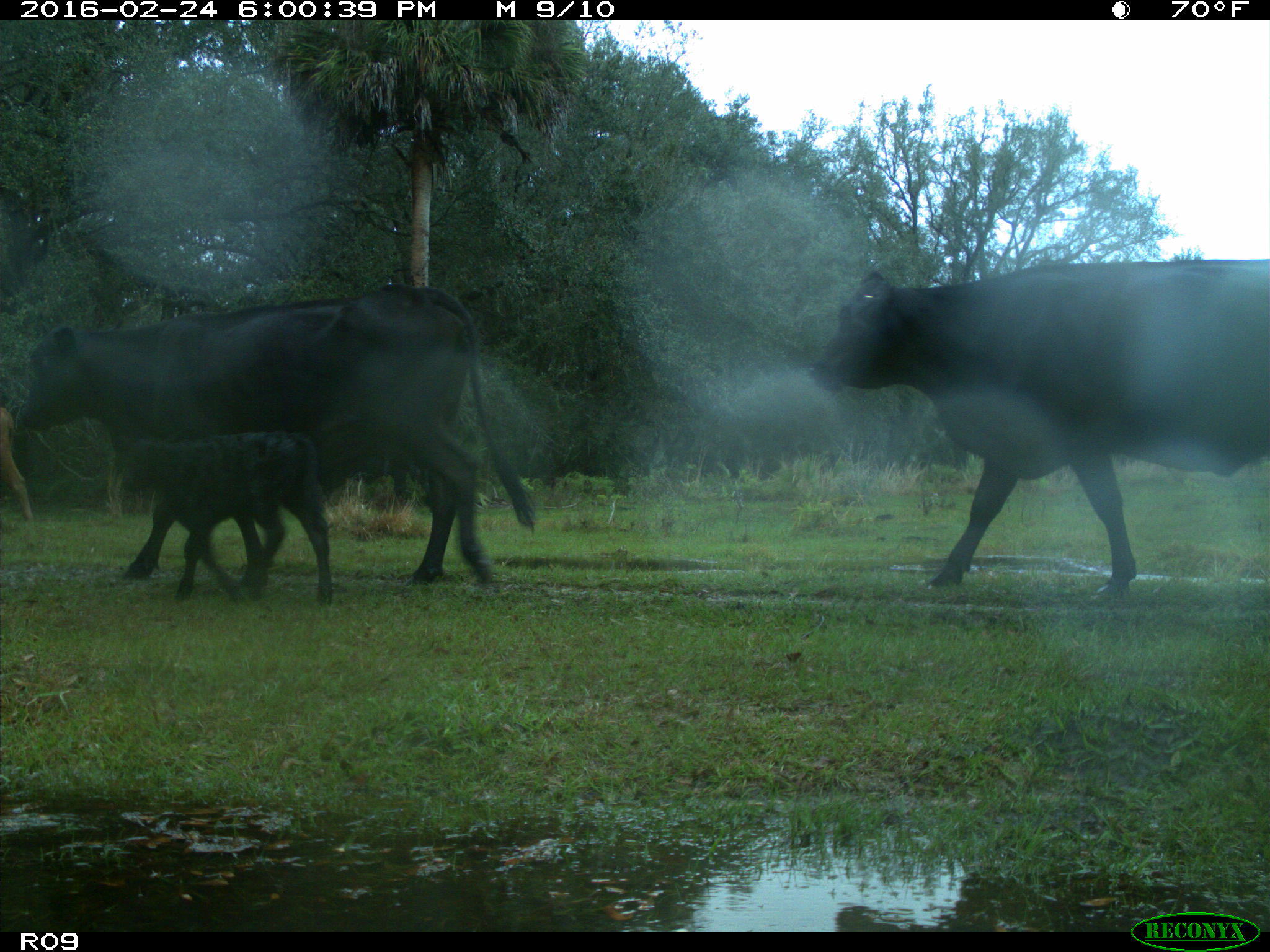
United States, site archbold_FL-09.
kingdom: Animalia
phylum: Chordata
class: Mammalia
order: Artiodactyla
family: Bovidae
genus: Bos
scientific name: Bos taurus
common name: domestic cow